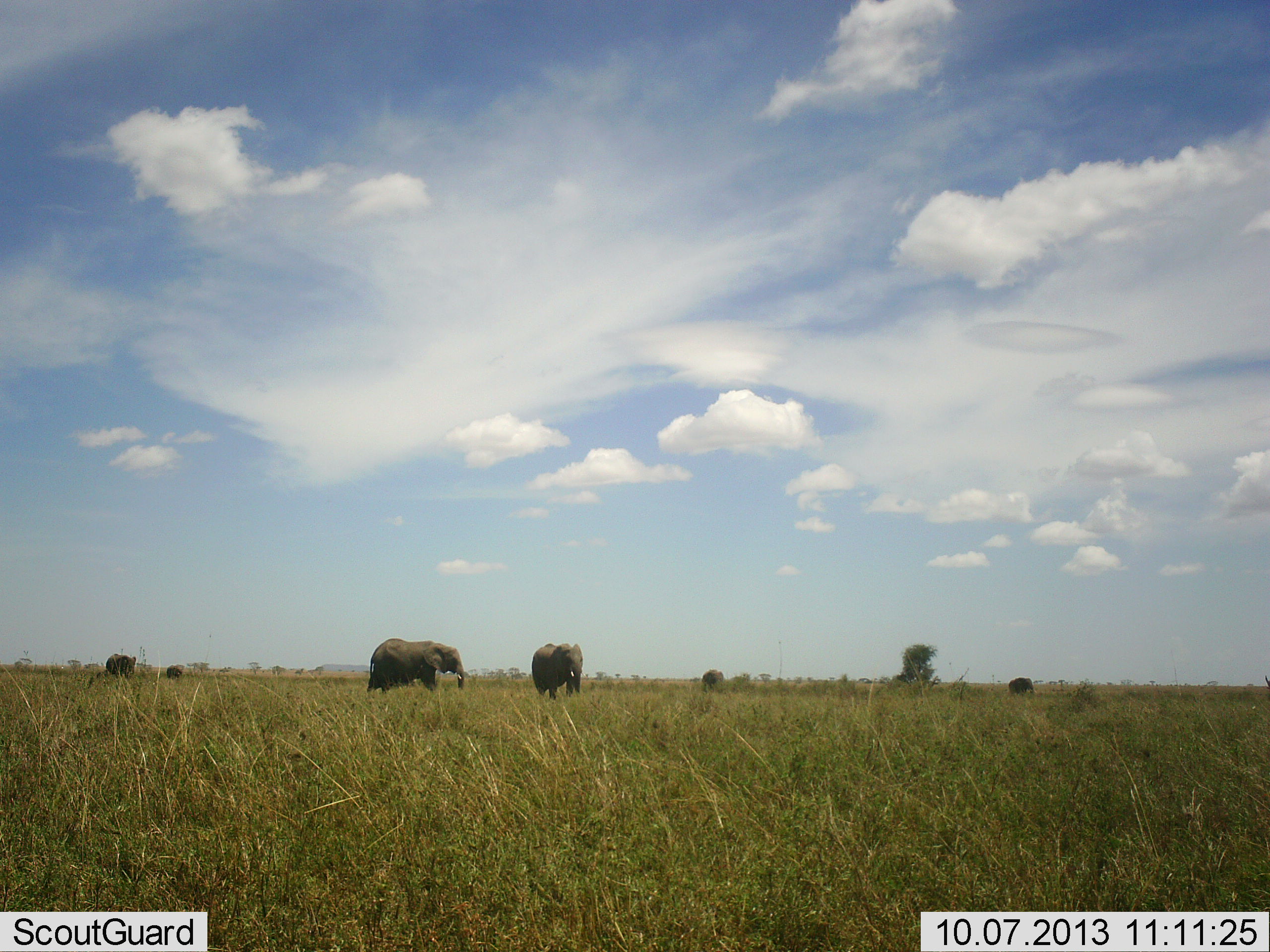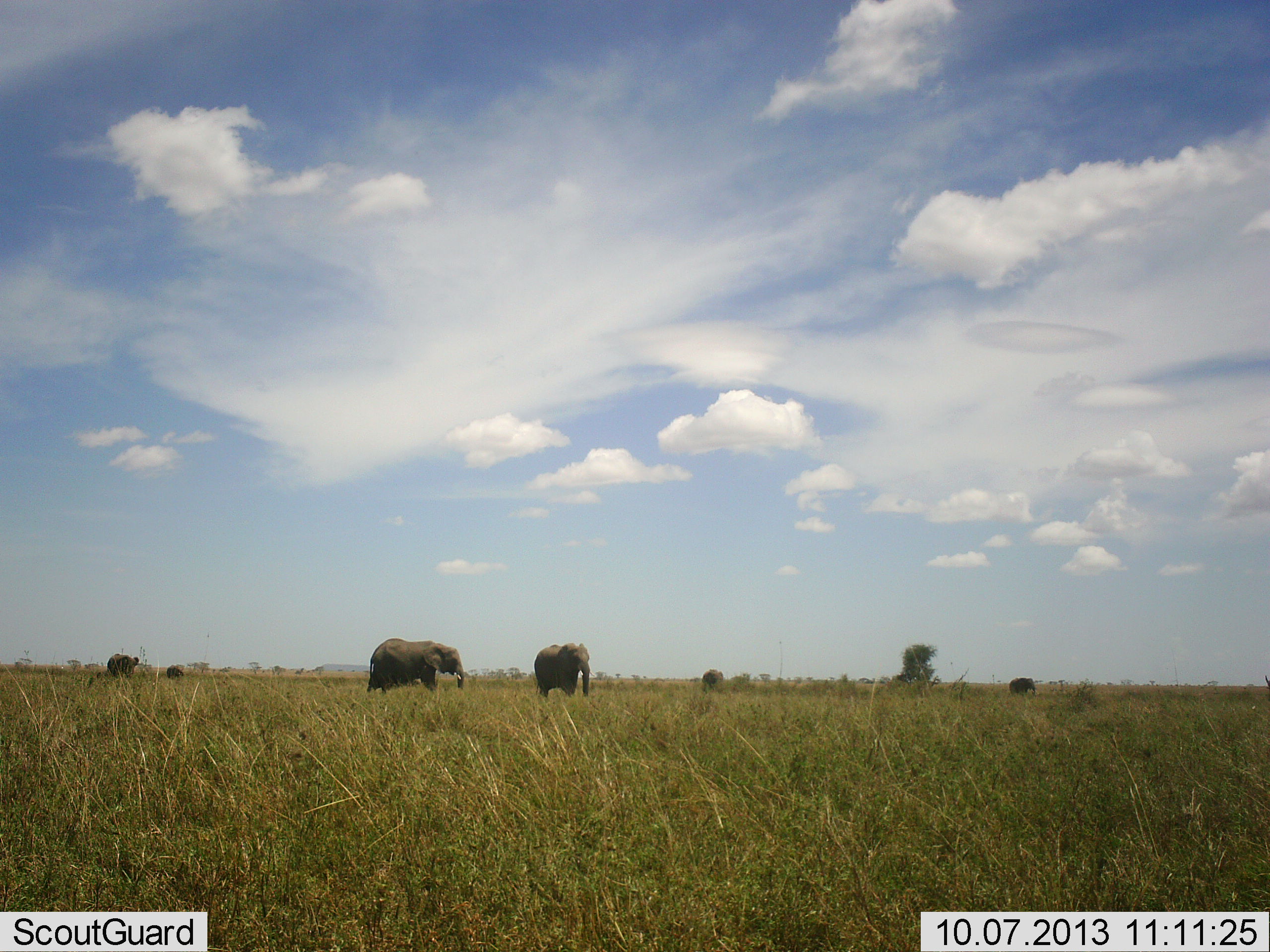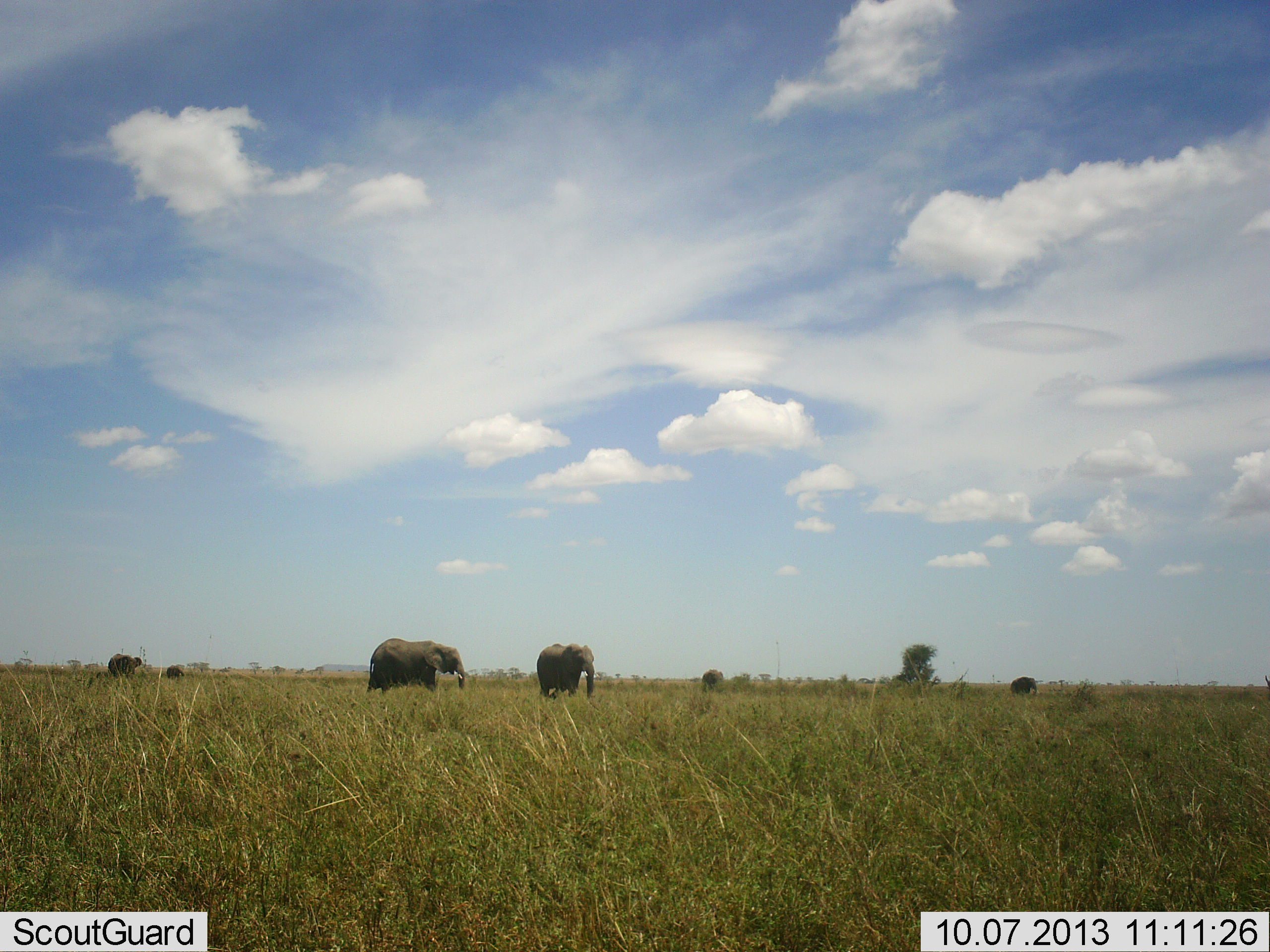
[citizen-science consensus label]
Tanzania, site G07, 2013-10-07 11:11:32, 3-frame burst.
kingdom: Animalia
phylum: Chordata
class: Mammalia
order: Proboscidea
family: Elephantidae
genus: Loxodonta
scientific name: Loxodonta africana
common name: african bush elephant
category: elephant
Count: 5.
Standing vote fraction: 65%.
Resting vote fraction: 0%.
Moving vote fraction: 69%.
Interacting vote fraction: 0%.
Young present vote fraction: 8%.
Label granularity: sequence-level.